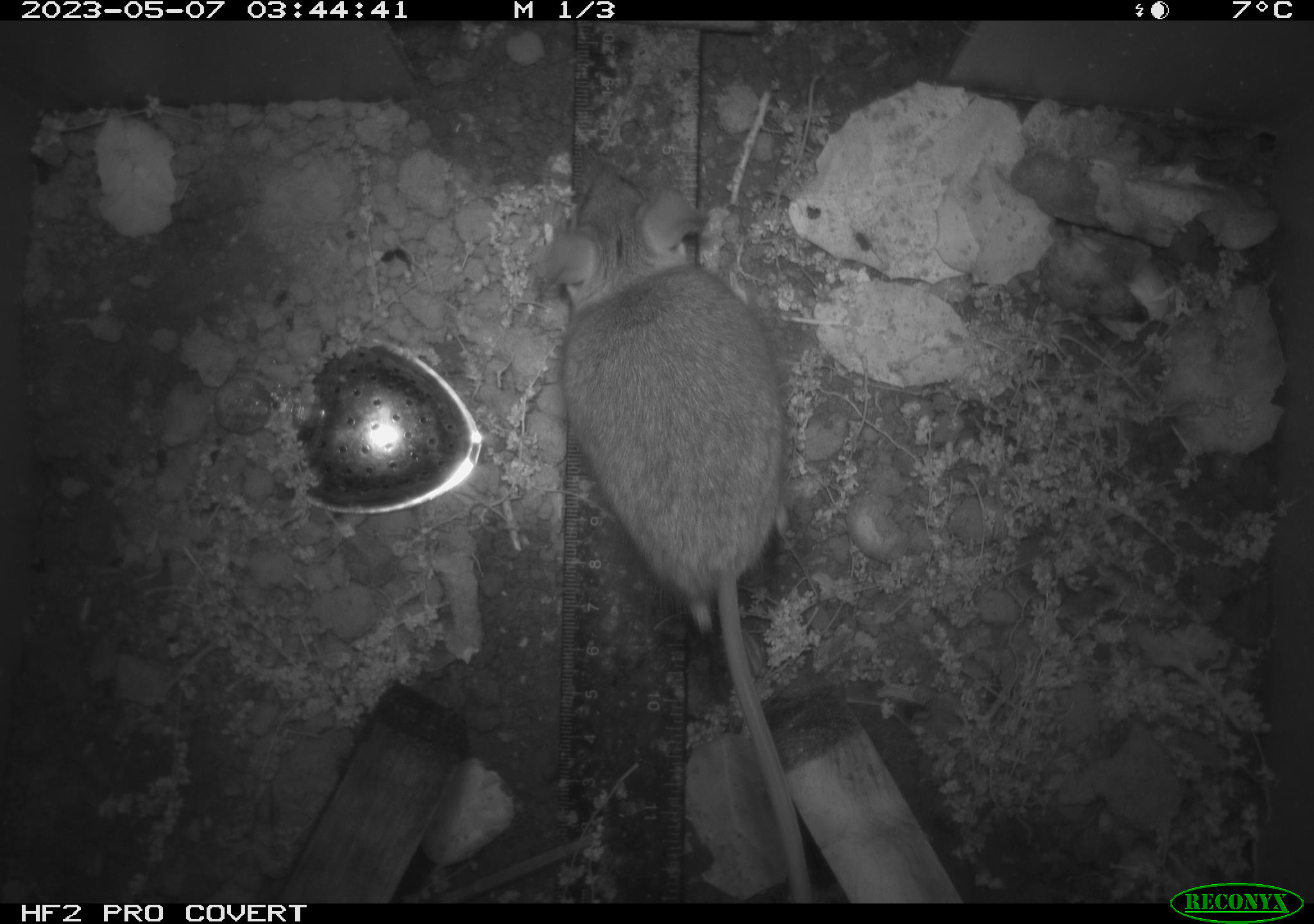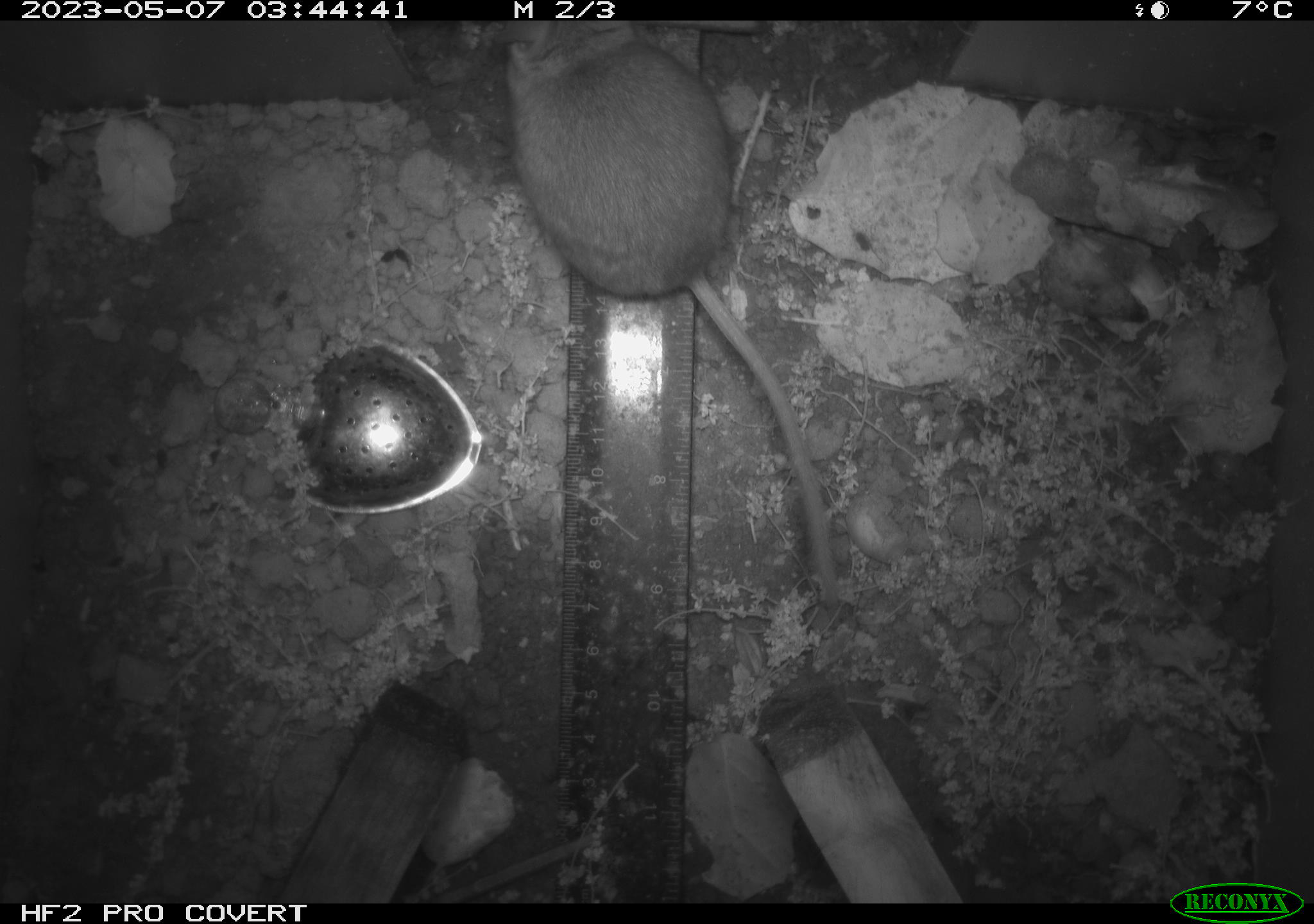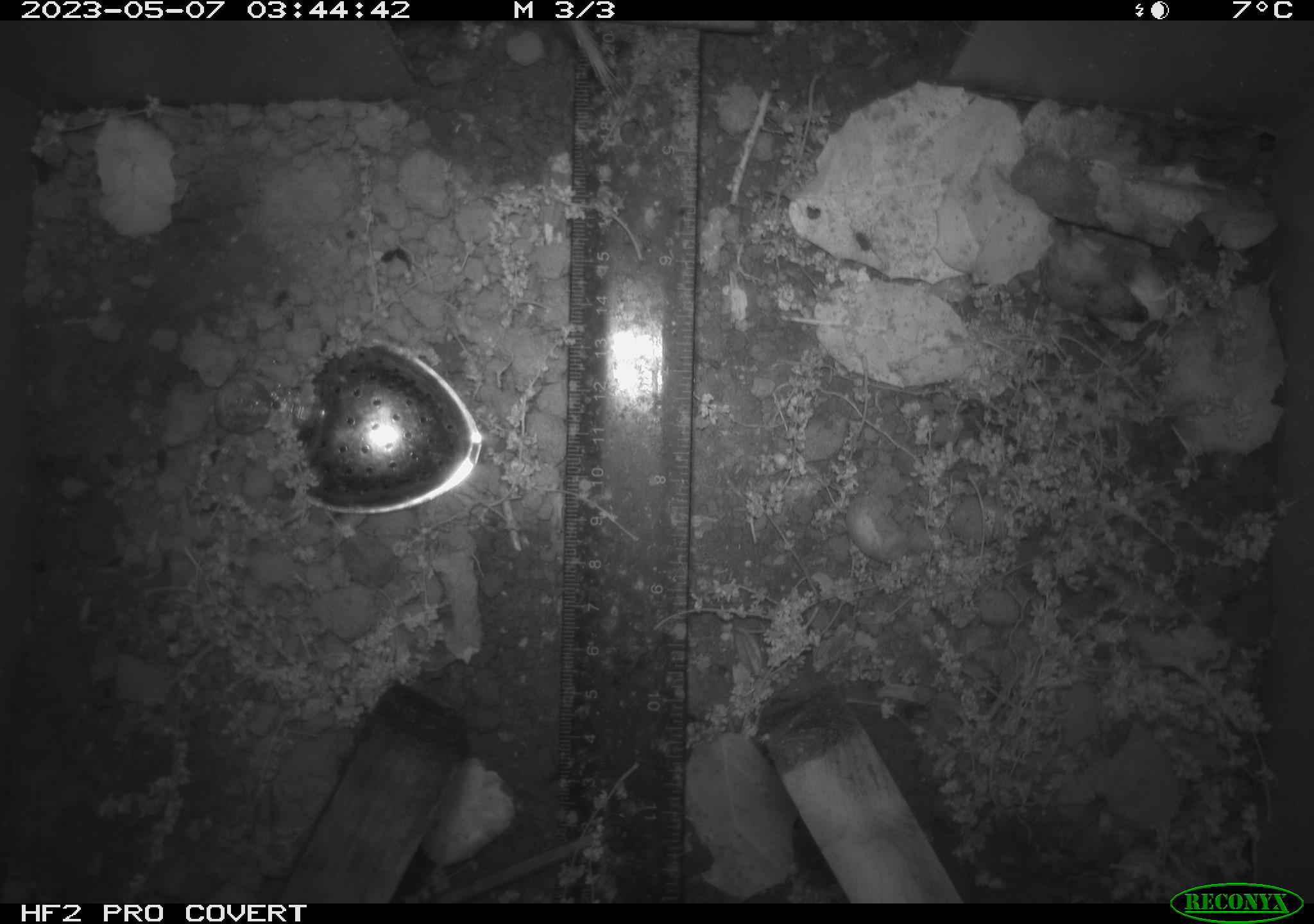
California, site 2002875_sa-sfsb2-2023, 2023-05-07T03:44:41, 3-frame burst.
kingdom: Animalia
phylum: Chordata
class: Mammalia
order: Rodentia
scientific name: Rodentia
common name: mouse species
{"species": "mouse species (Rodentia)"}